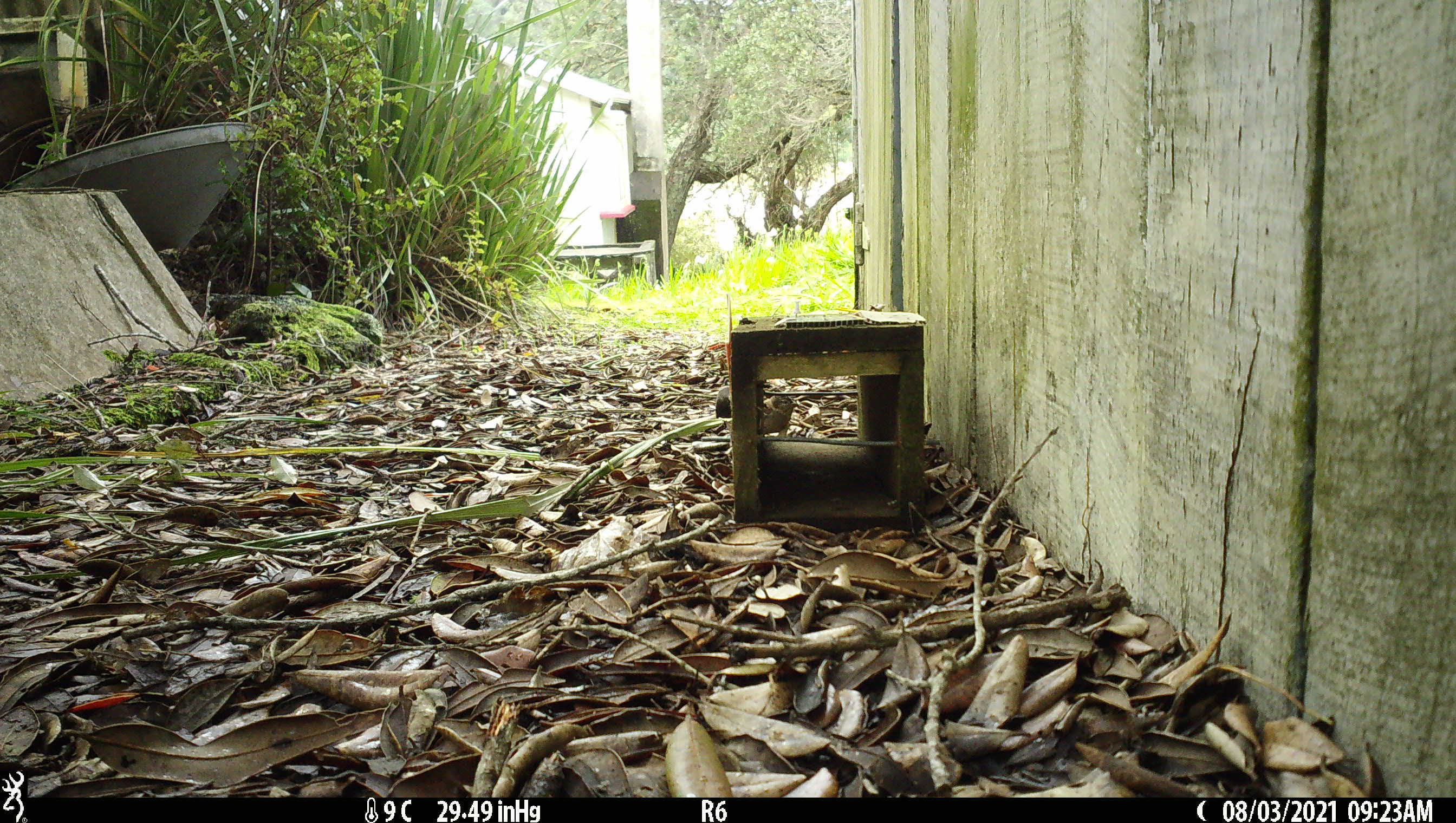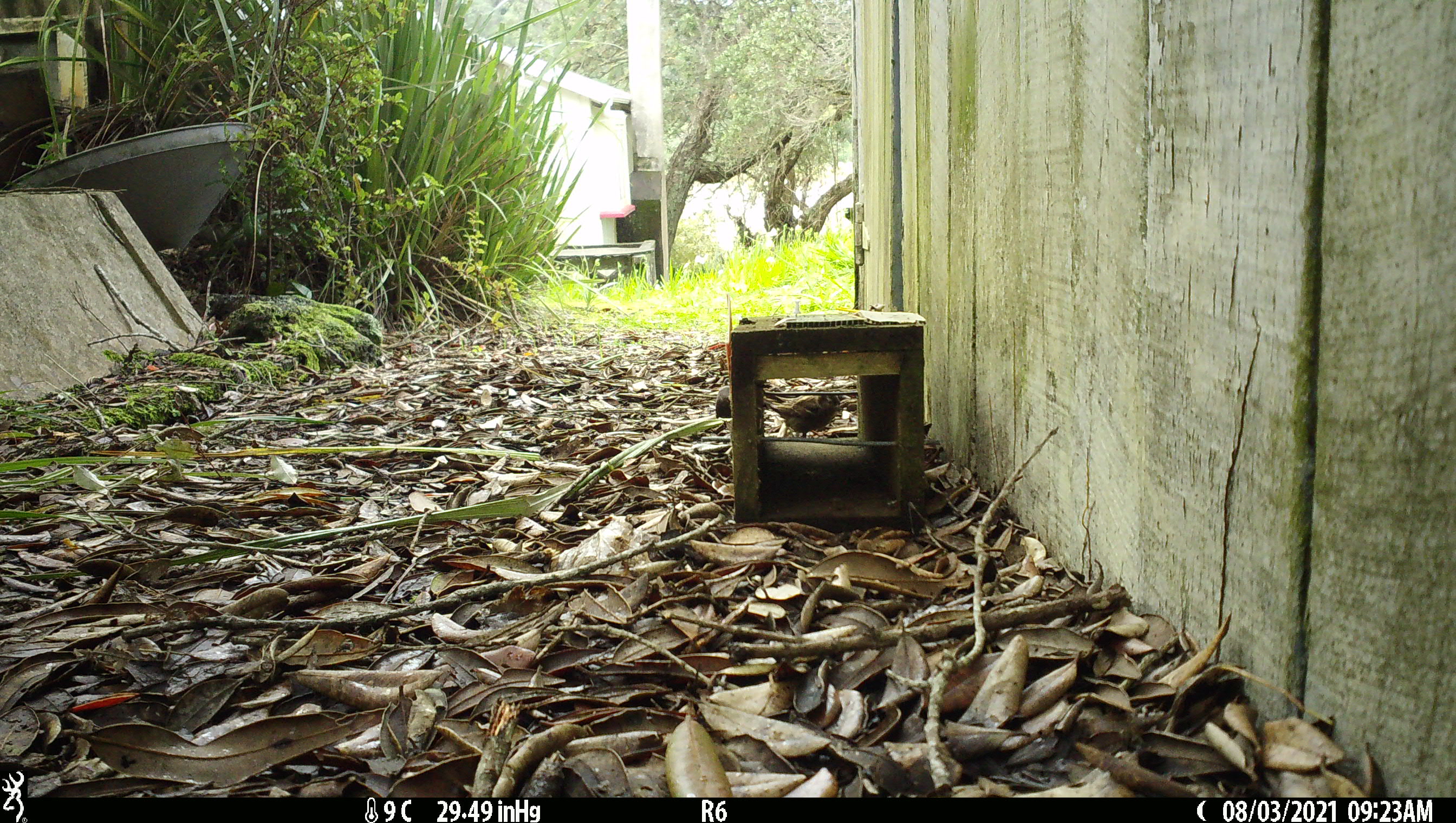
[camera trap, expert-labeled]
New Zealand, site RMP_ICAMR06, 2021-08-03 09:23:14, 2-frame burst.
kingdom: Animalia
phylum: Chordata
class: Aves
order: Passeriformes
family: Passeridae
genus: Passer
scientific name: Passer domesticus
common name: house sparrow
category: sparrow